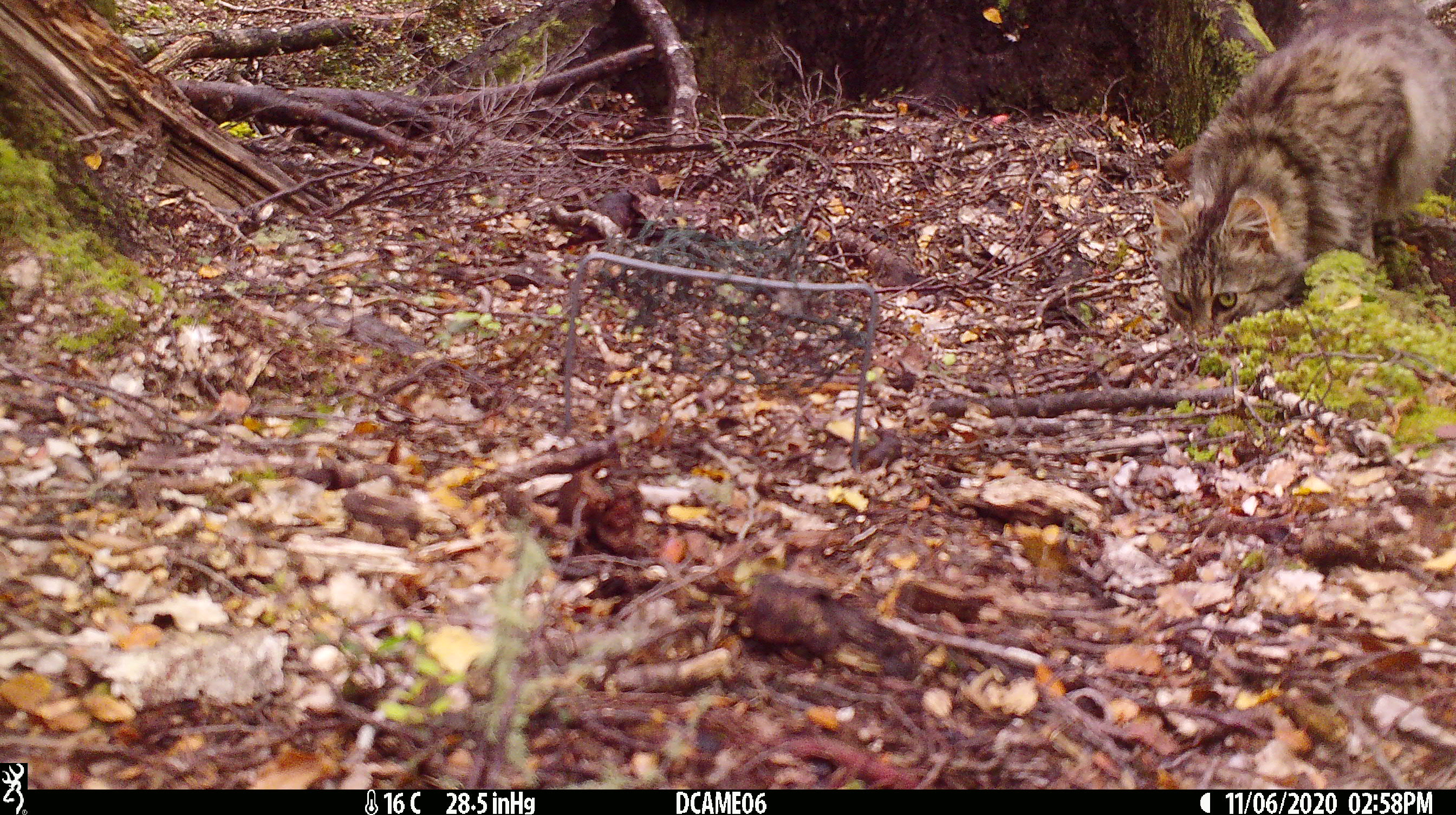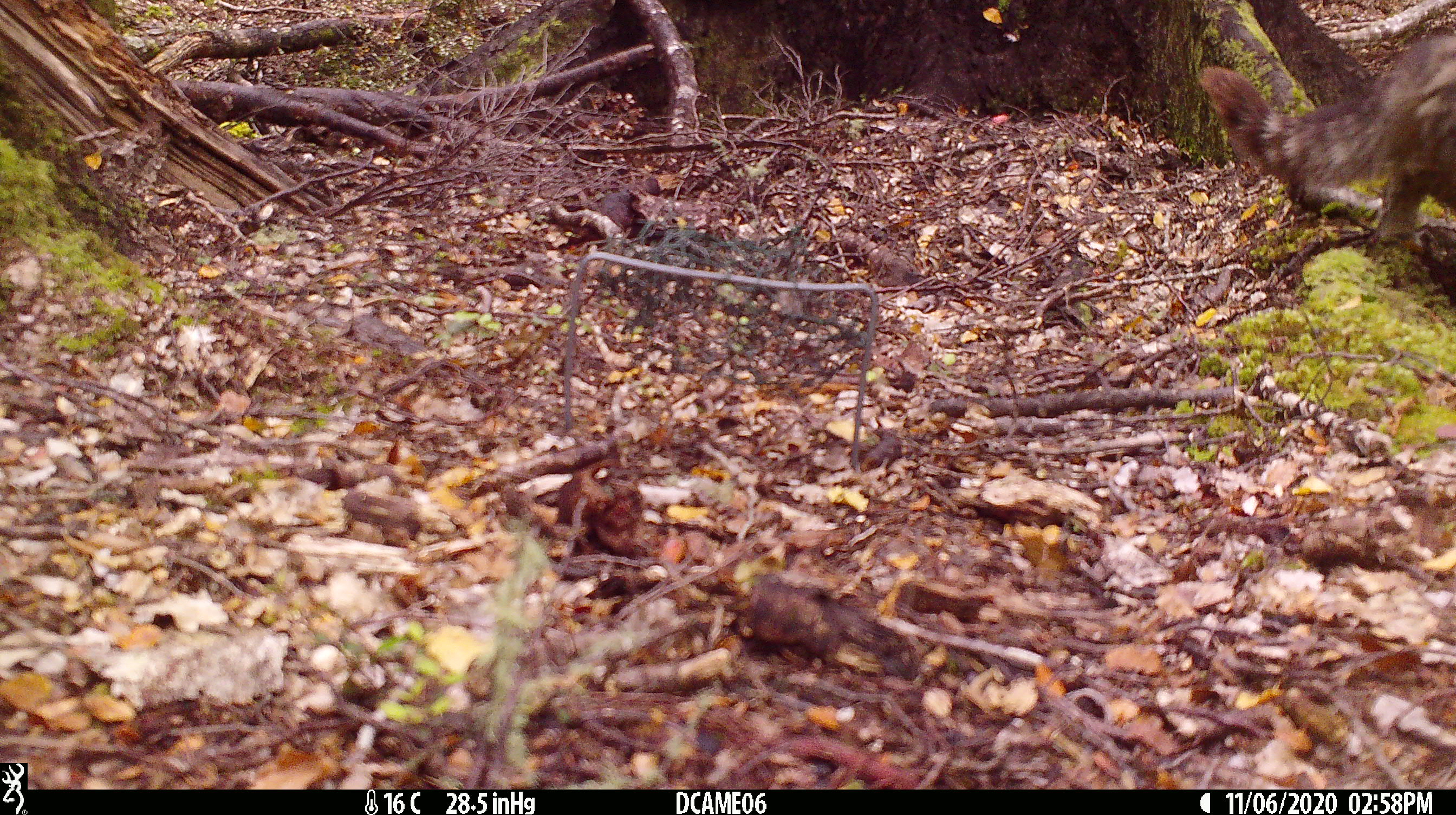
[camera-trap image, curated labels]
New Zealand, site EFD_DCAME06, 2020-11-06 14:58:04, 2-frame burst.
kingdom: Animalia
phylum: Chordata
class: Mammalia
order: Carnivora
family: Felidae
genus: Felis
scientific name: Felis catus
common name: domestic cat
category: cat